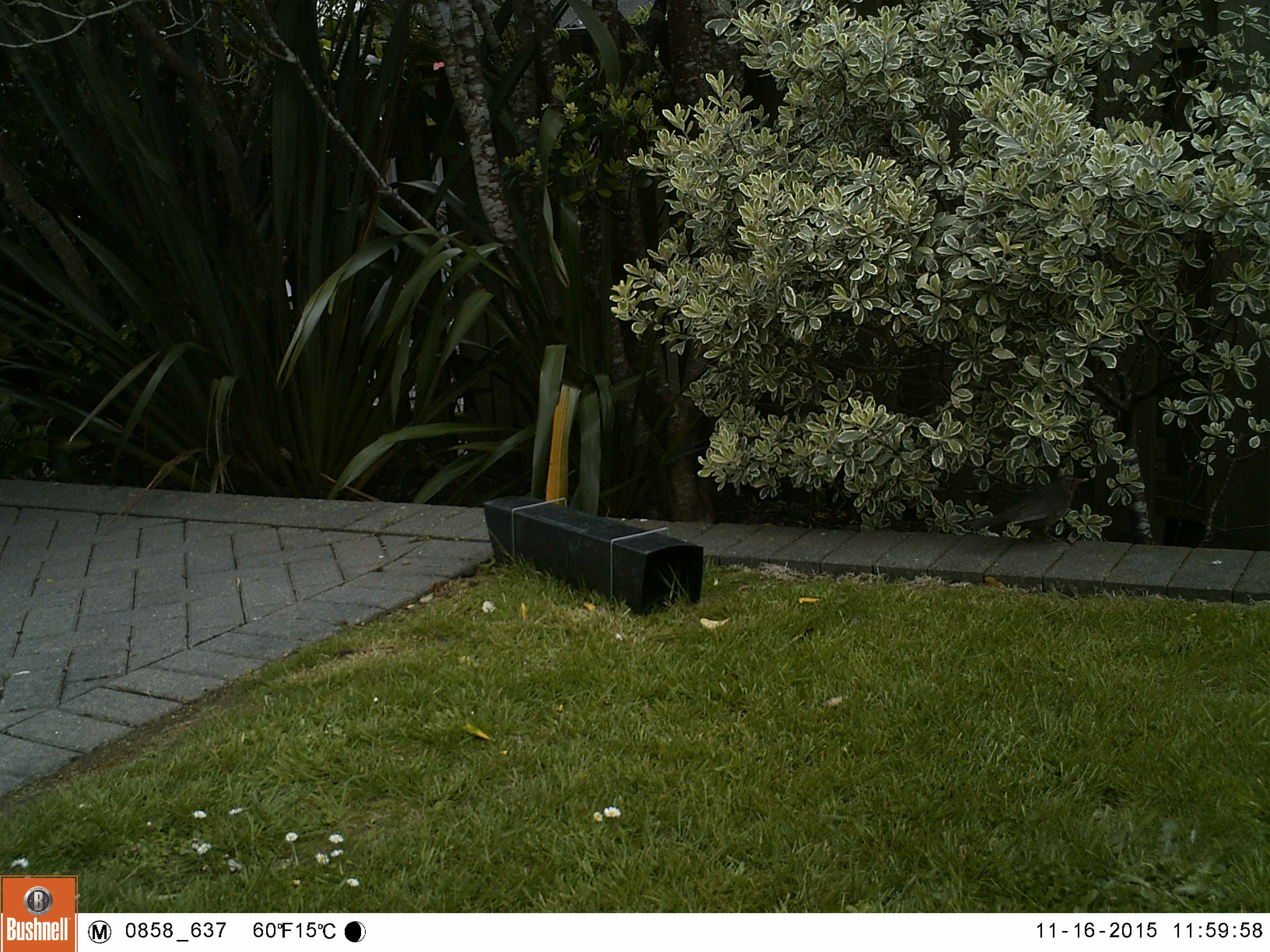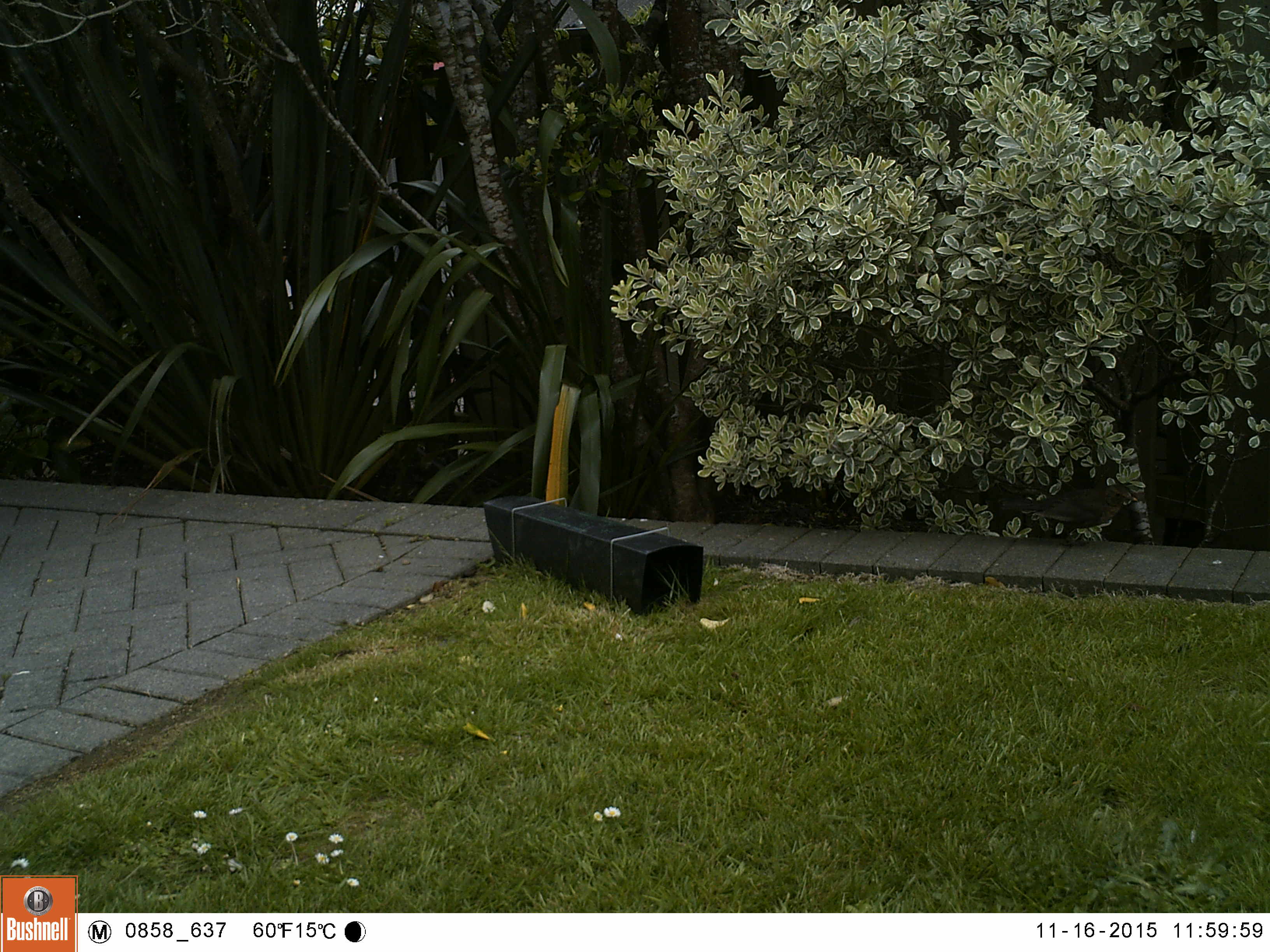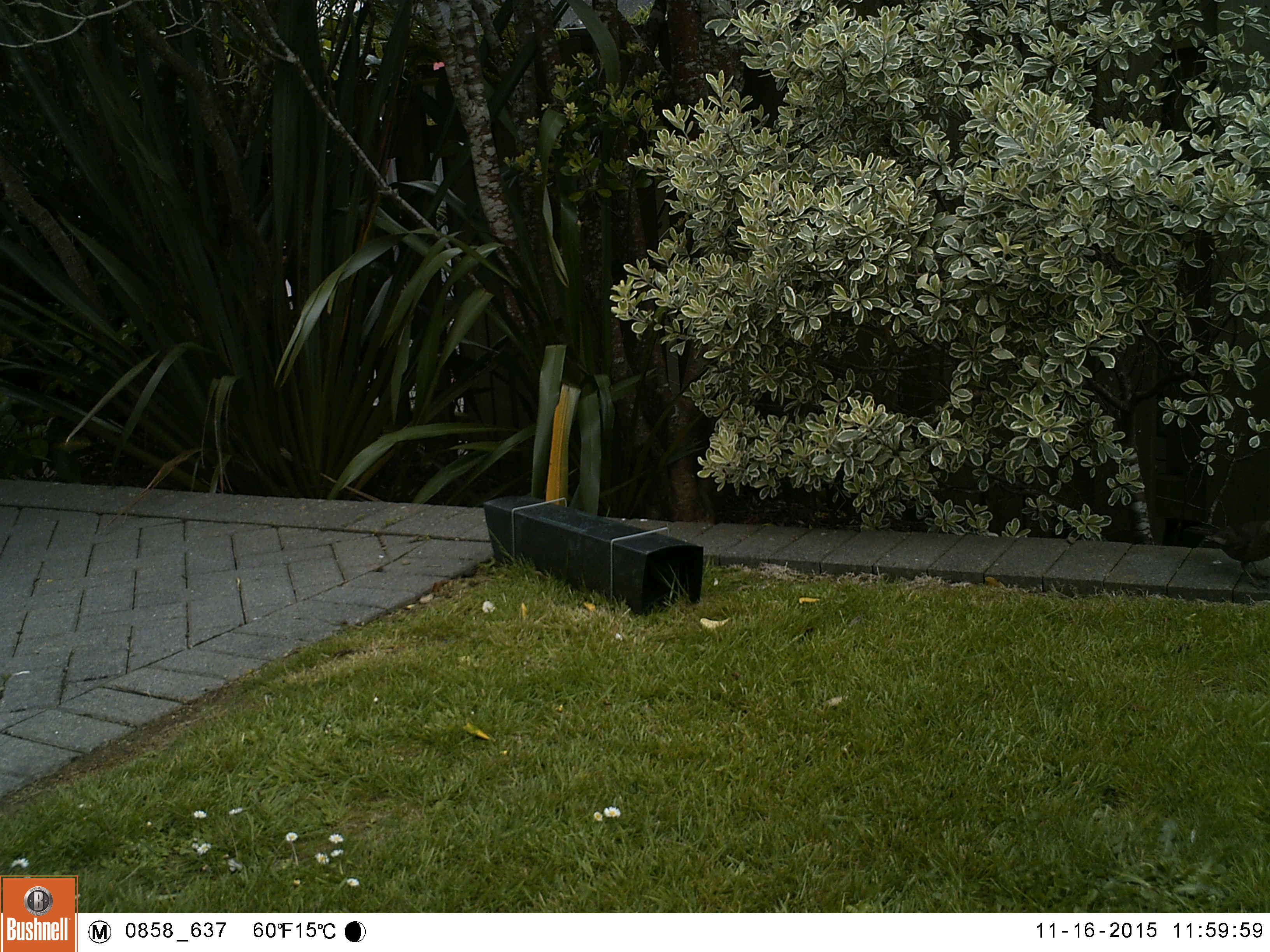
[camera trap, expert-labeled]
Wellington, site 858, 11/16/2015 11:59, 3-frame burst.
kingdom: Animalia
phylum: Chordata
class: Aves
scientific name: Aves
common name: bird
Bird (Aves).